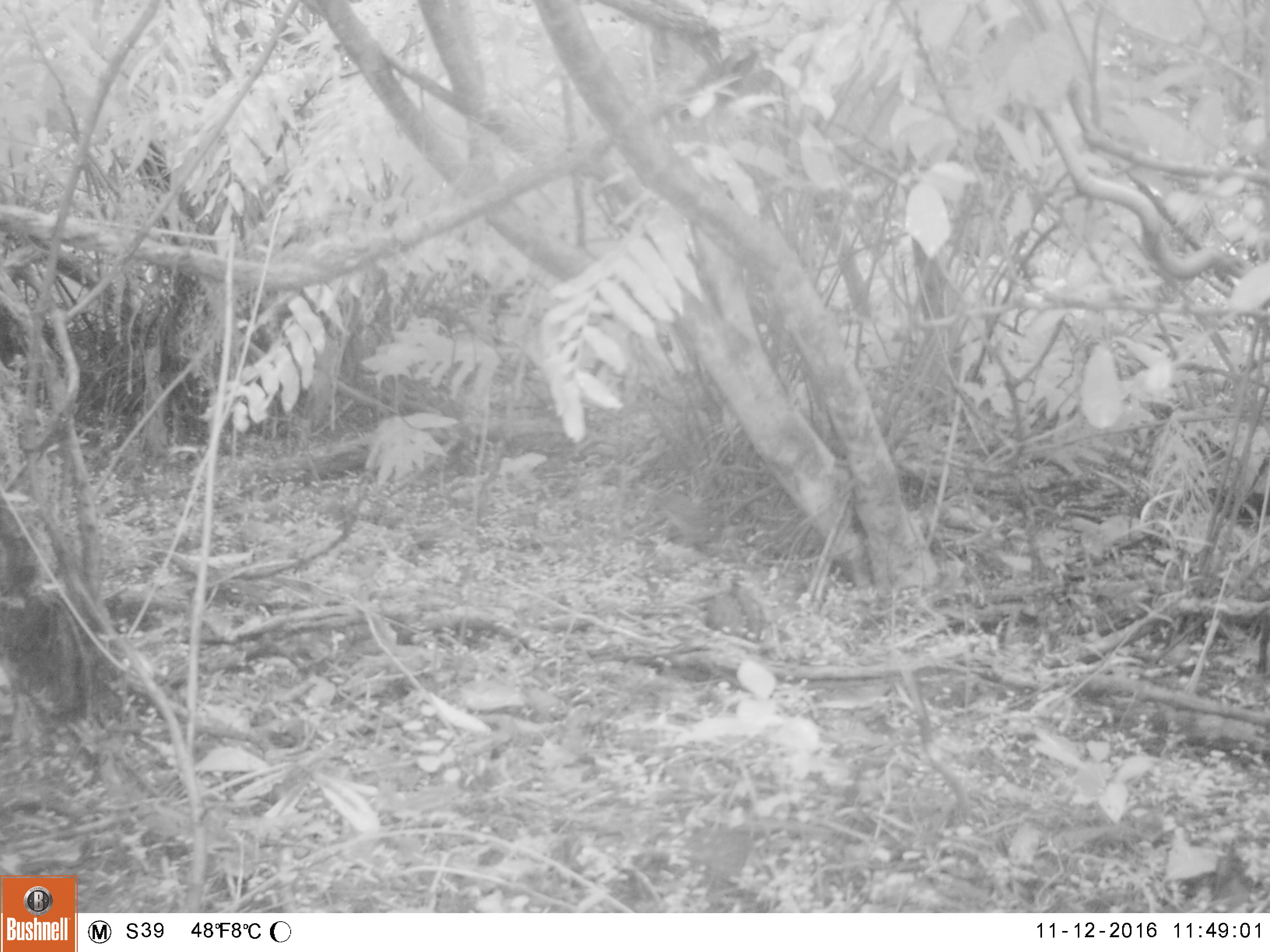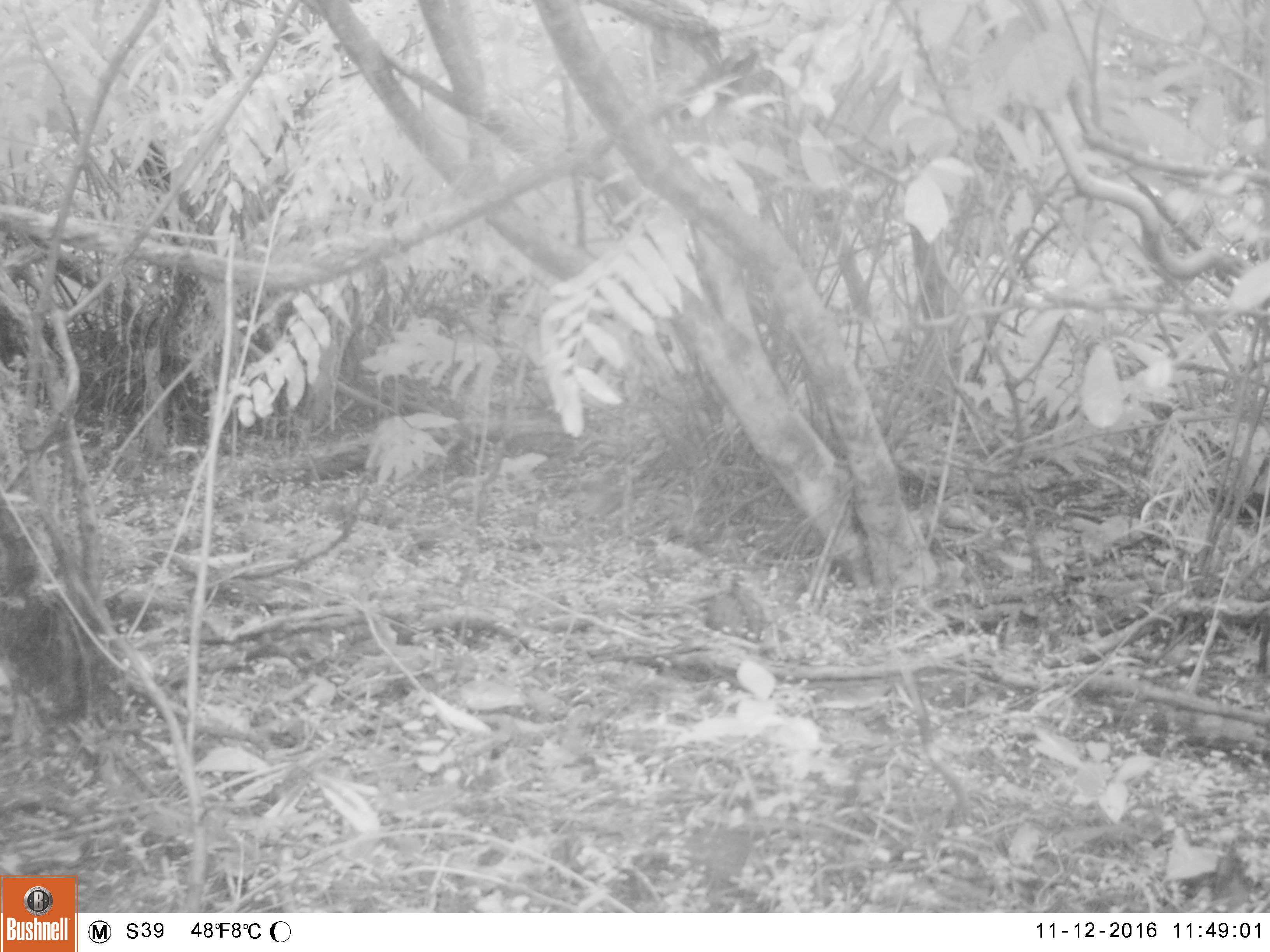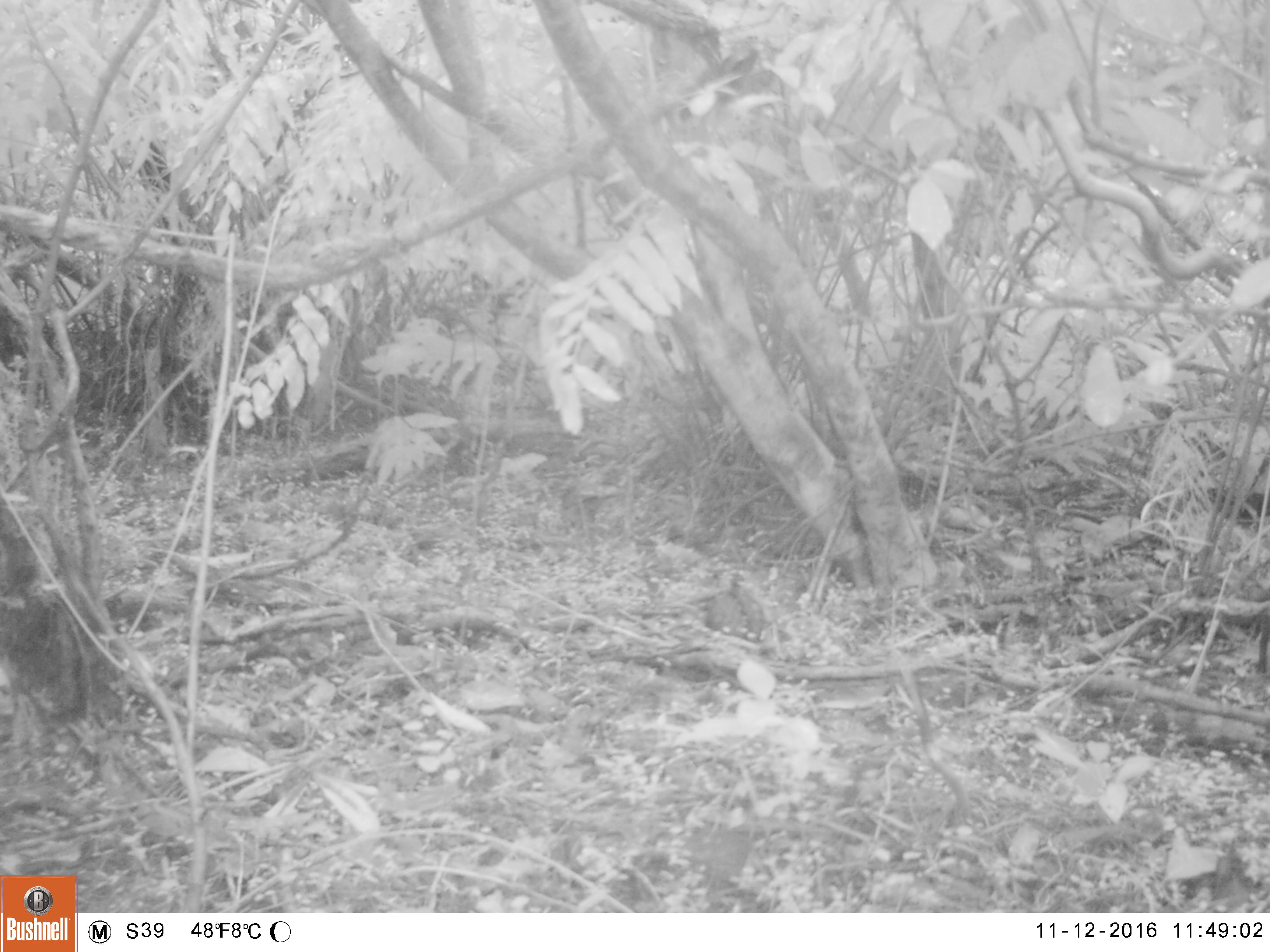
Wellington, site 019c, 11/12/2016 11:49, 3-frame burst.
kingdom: Animalia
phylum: Chordata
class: Aves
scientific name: Aves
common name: bird